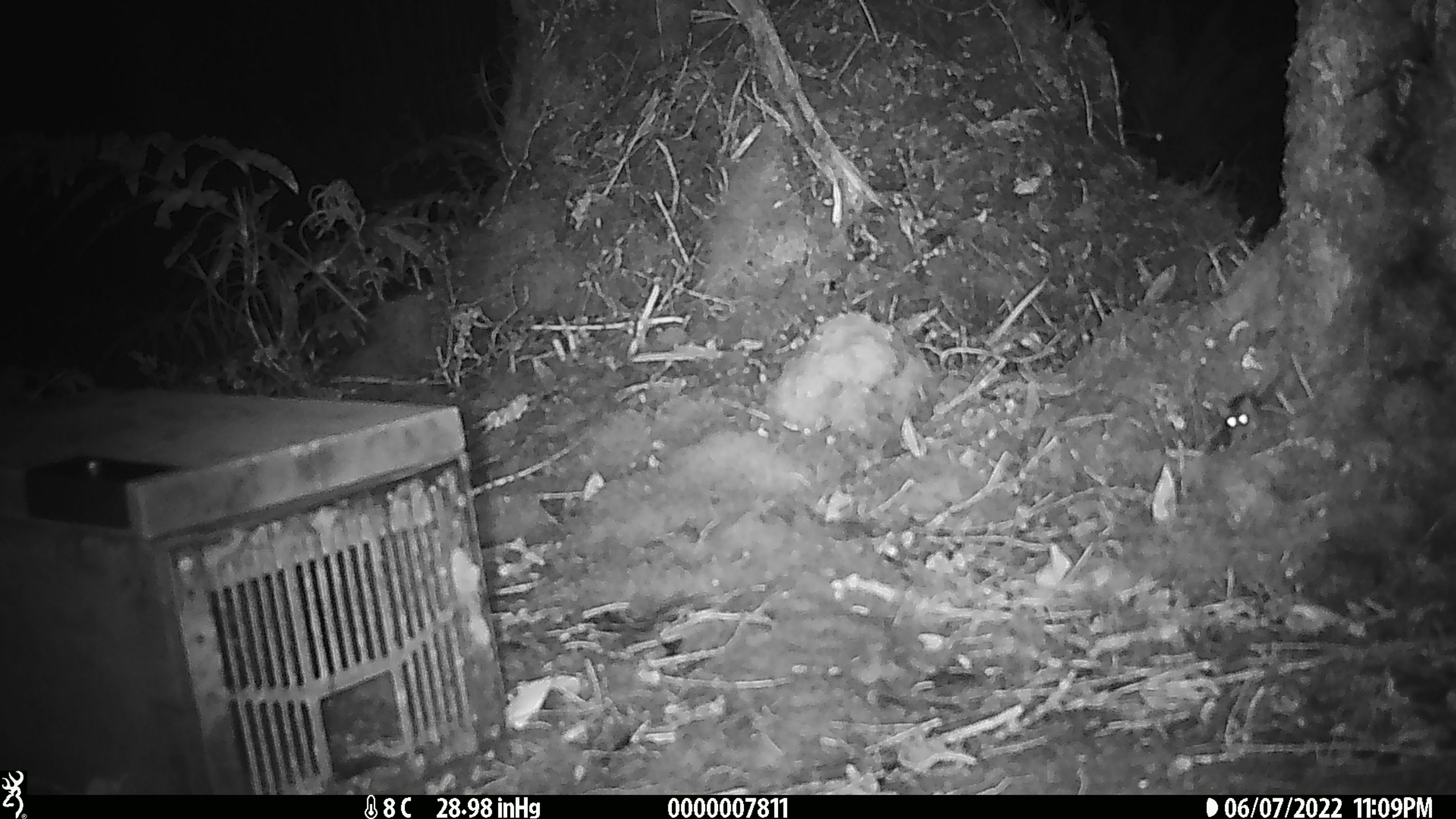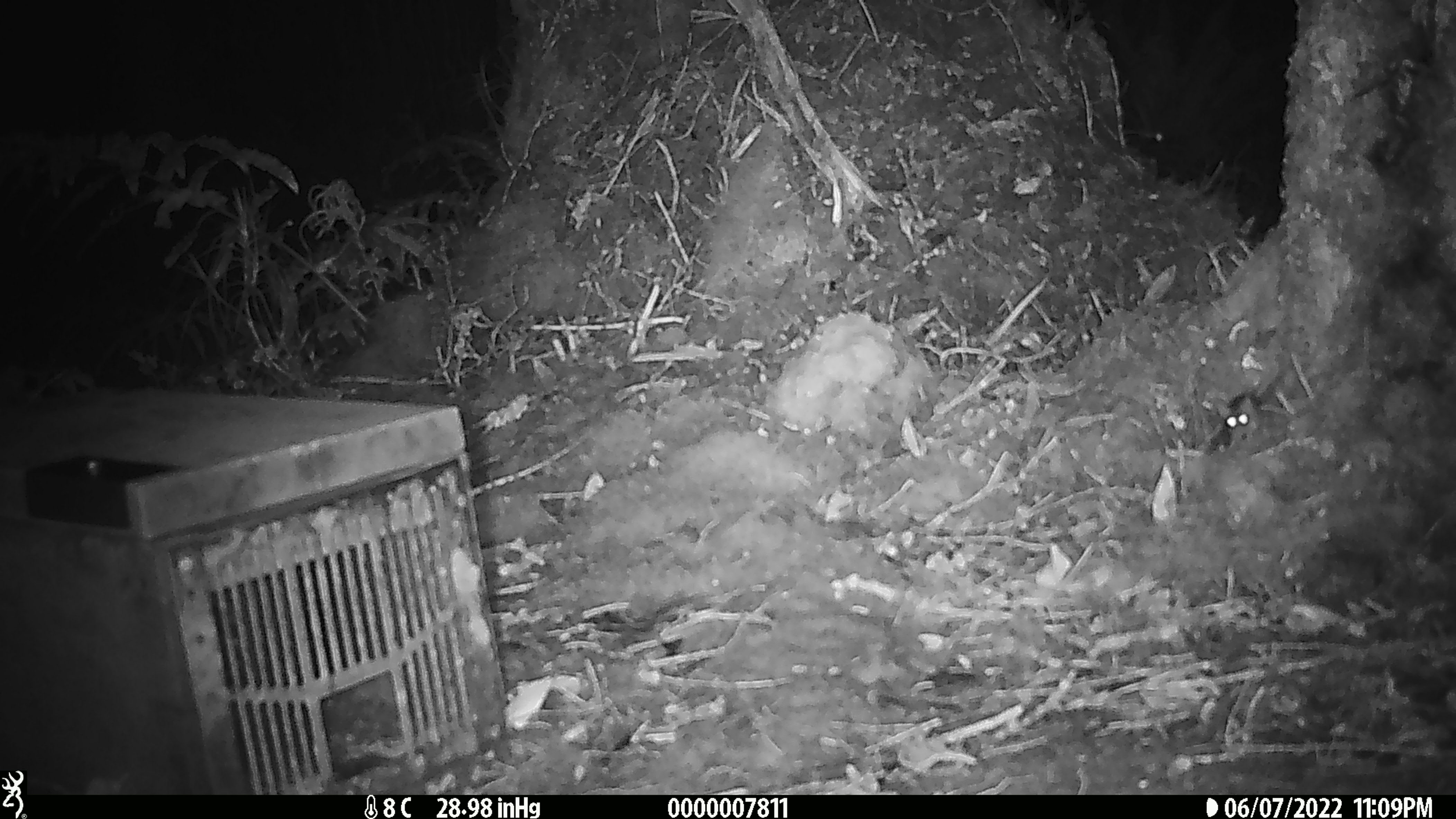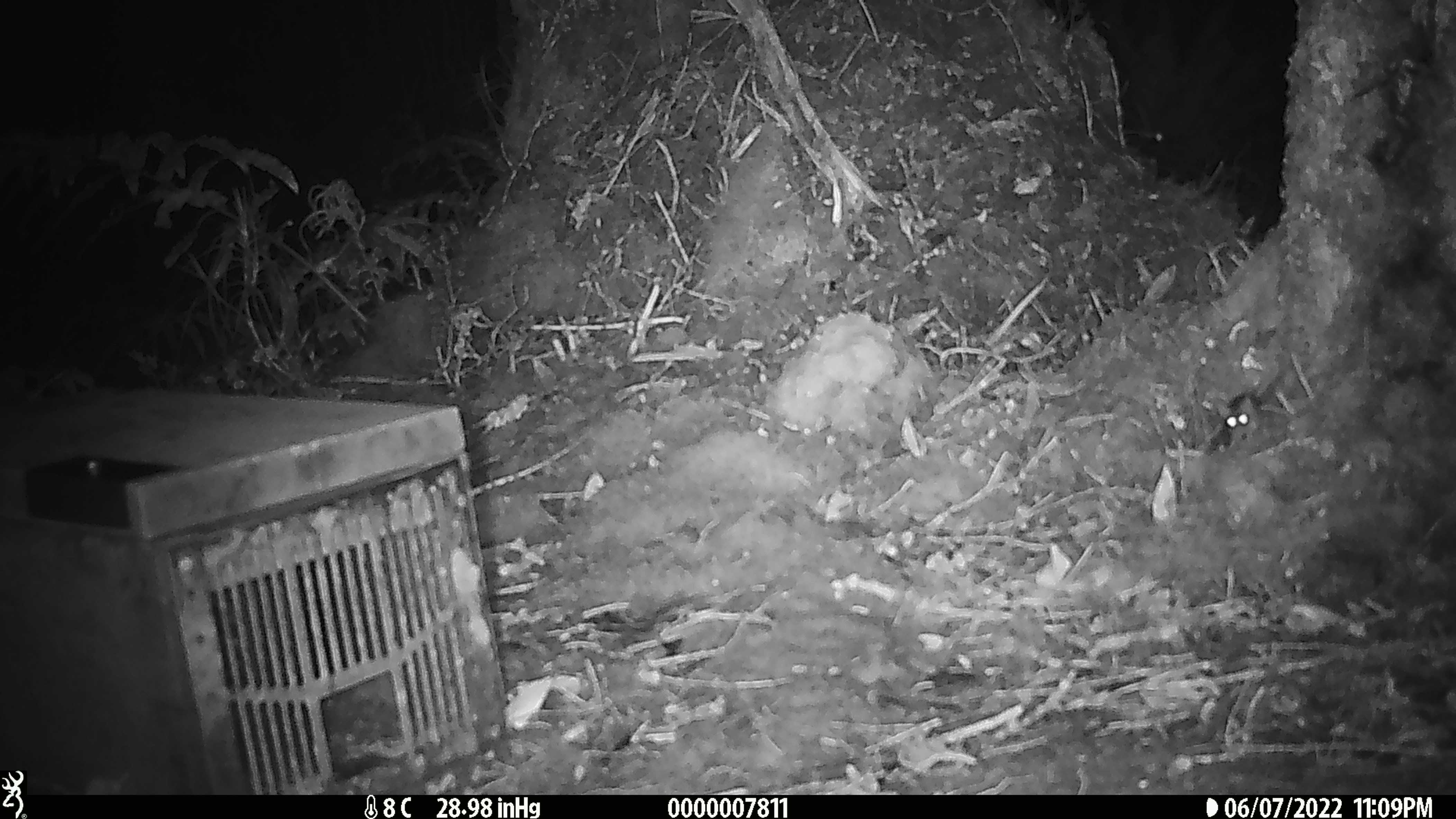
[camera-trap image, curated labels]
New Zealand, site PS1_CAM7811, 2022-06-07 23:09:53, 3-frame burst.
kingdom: Animalia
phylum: Chordata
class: Mammalia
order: Rodentia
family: Muridae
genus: Mus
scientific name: Mus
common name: mouse